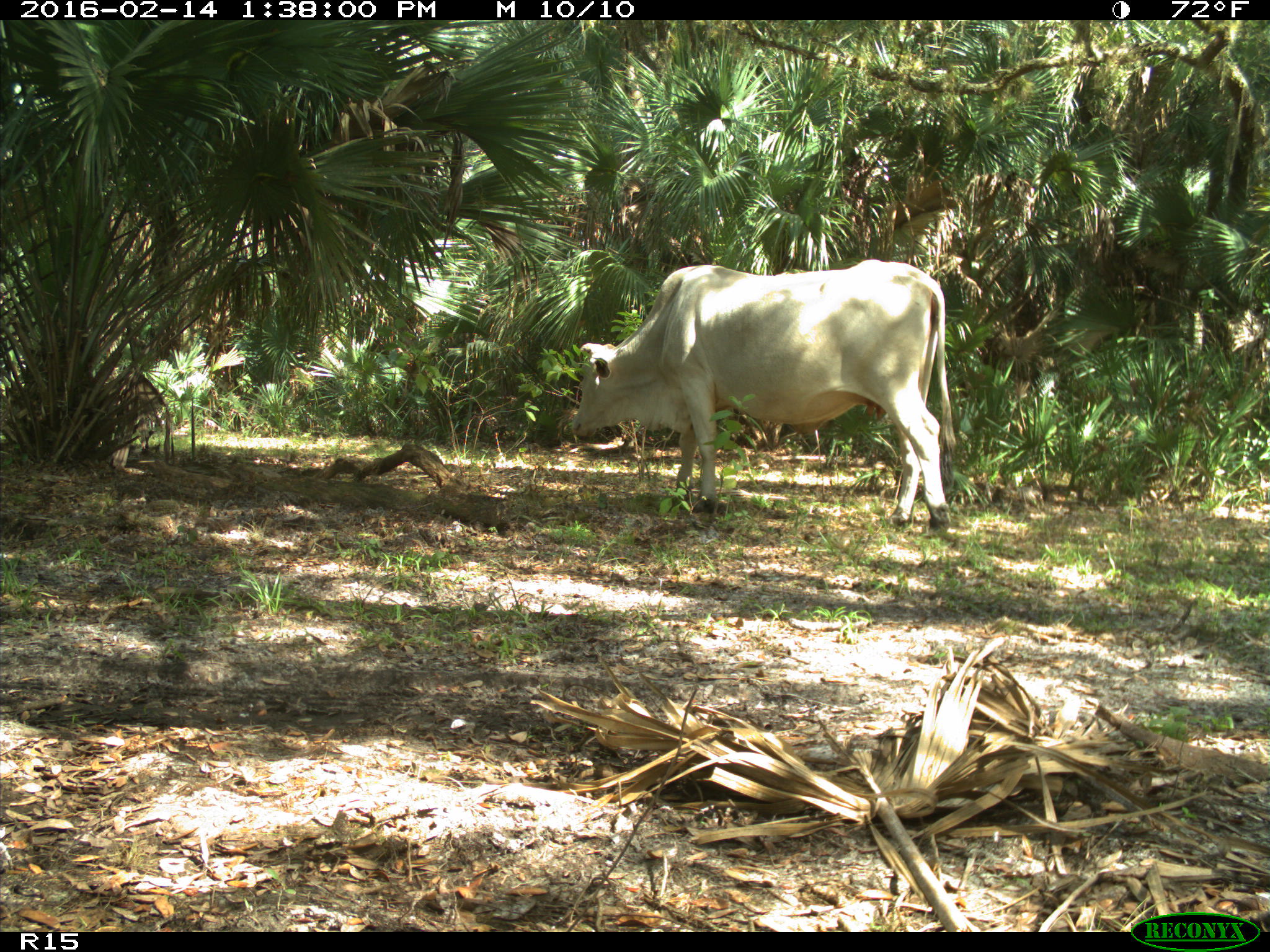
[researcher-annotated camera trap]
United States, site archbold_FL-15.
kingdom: Animalia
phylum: Chordata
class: Mammalia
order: Artiodactyla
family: Bovidae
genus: Bos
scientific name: Bos taurus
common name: domestic cow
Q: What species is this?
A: Bos taurus (domestic cow).